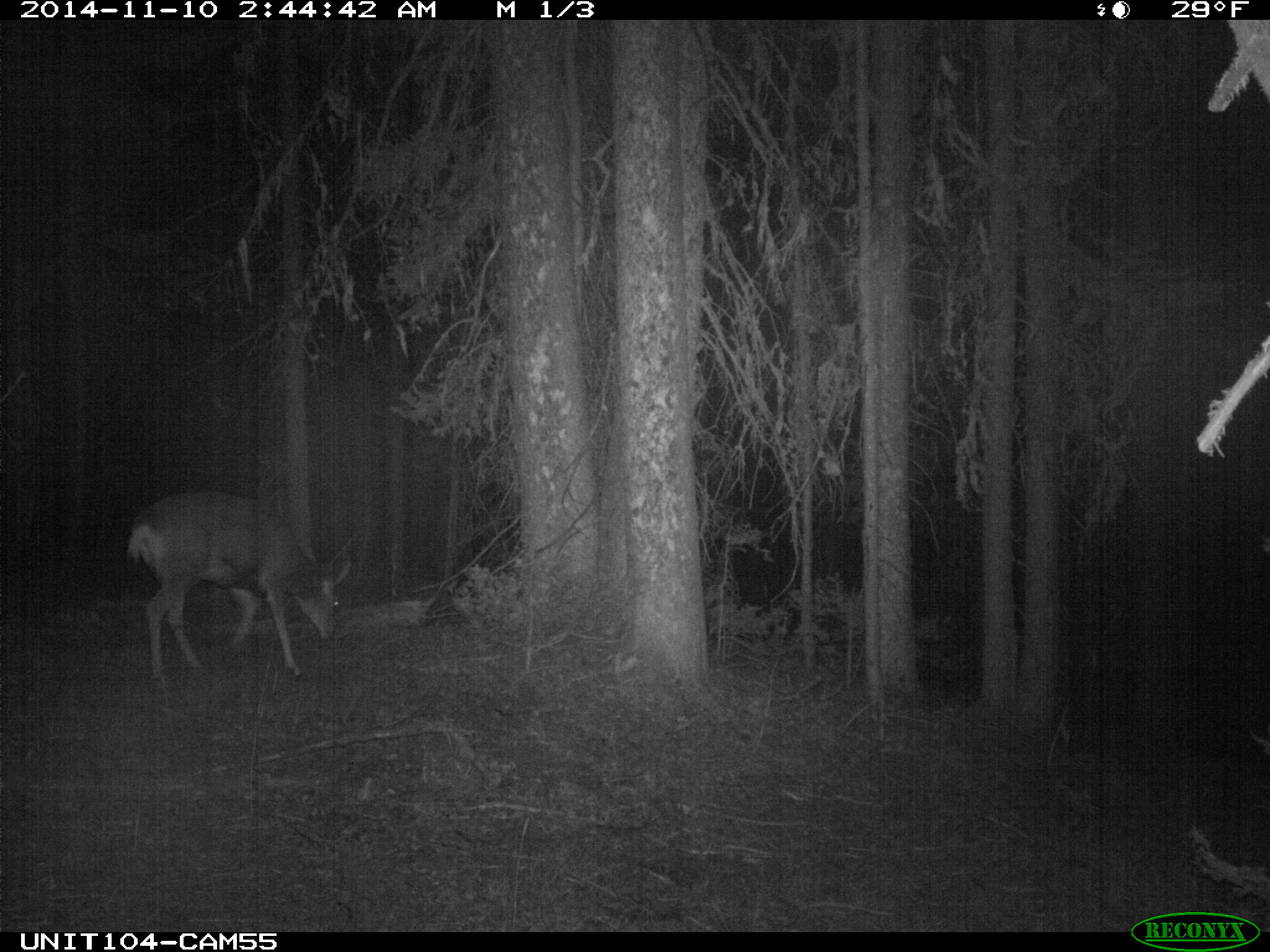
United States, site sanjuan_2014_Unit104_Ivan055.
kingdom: Animalia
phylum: Chordata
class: Mammalia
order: Artiodactyla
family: Cervidae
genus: Odocoileus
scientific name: Odocoileus hemionus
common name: mule deer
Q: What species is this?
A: Odocoileus hemionus (mule deer).